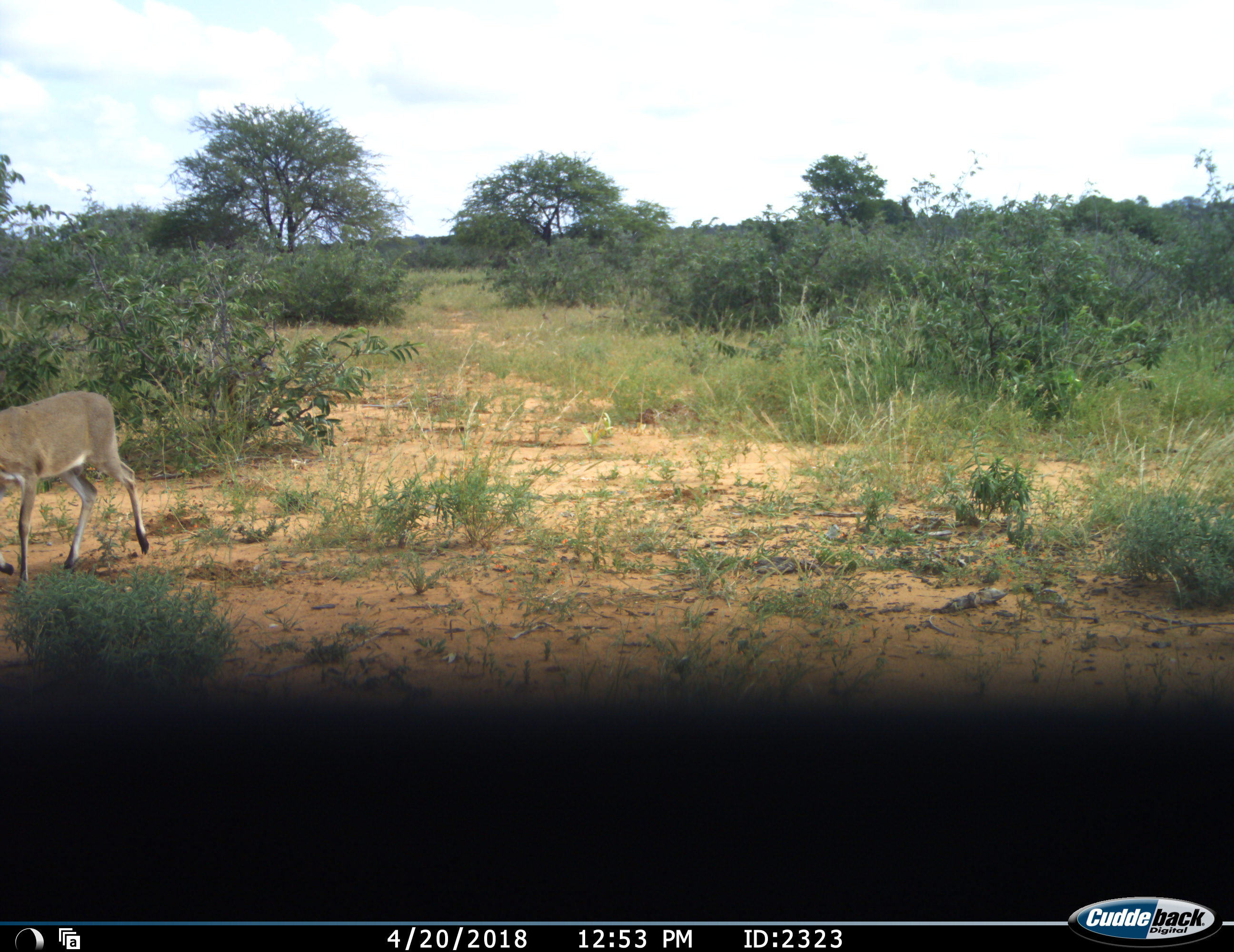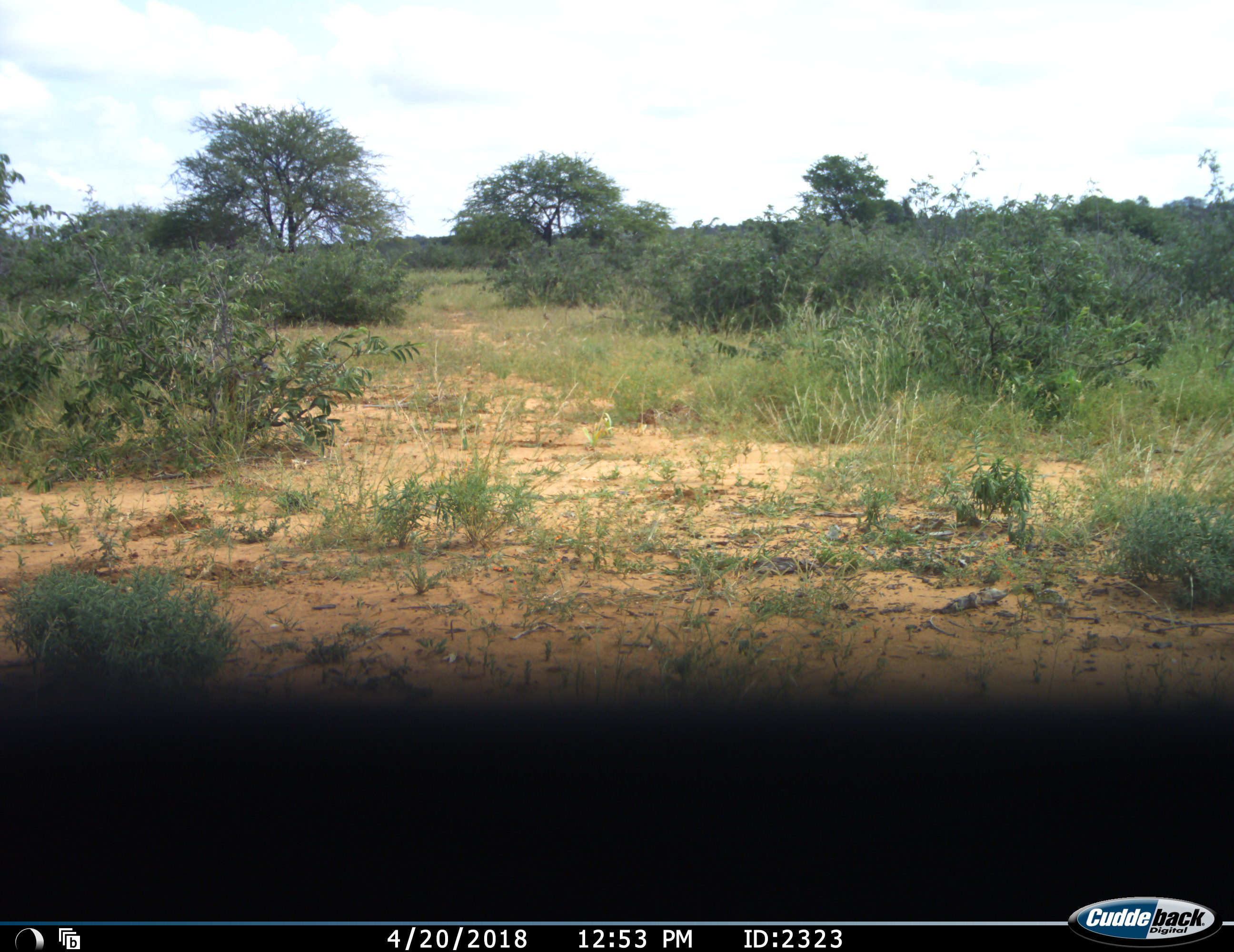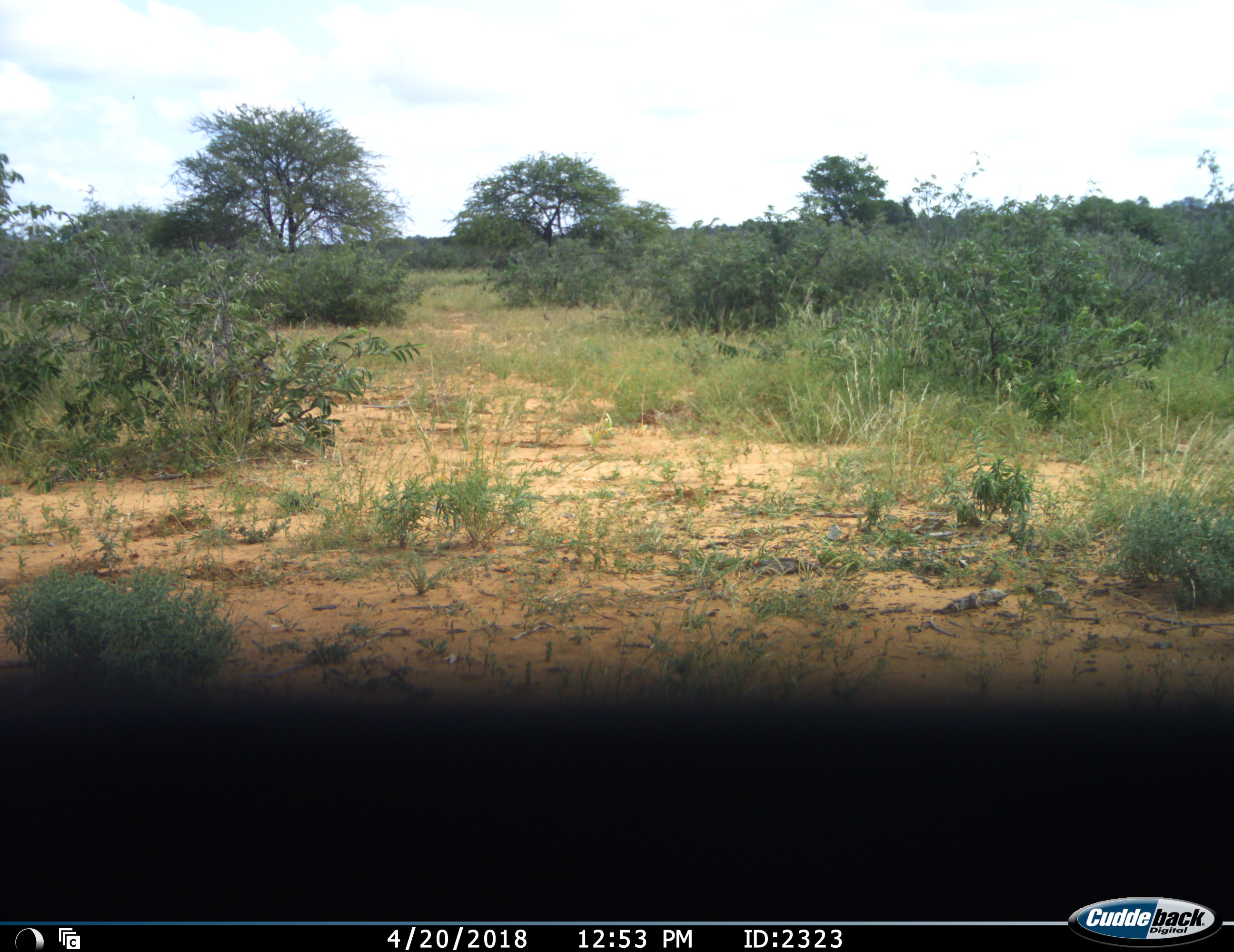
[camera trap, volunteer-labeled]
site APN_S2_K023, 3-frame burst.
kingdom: Animalia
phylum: Chordata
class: Mammalia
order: Artiodactyla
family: Bovidae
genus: Sylvicapra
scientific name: Sylvicapra grimmia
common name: common duiker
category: duikercommongrey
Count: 1.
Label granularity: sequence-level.